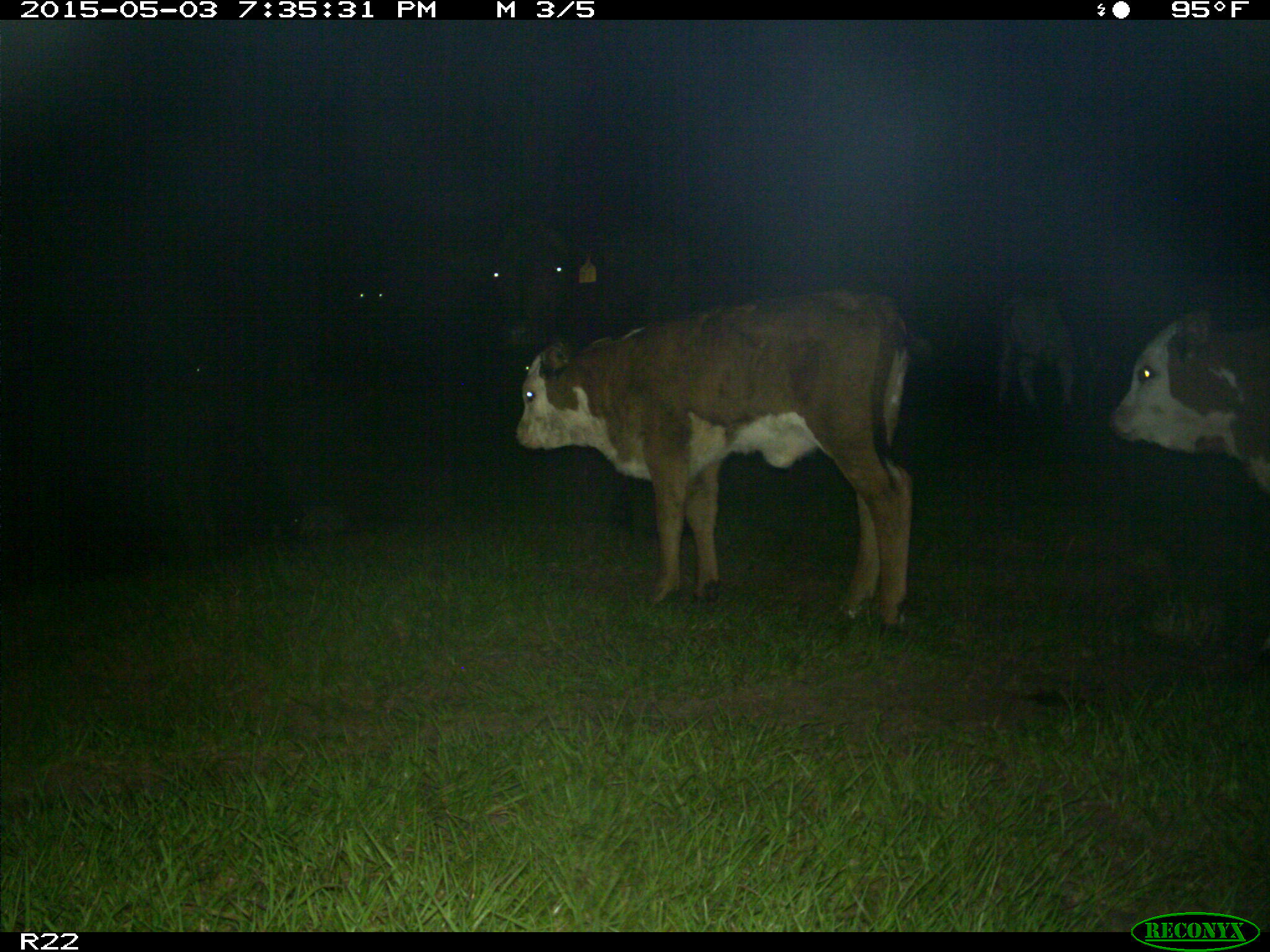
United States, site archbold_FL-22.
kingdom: Animalia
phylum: Chordata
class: Mammalia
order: Artiodactyla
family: Bovidae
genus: Bos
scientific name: Bos taurus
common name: domestic cow